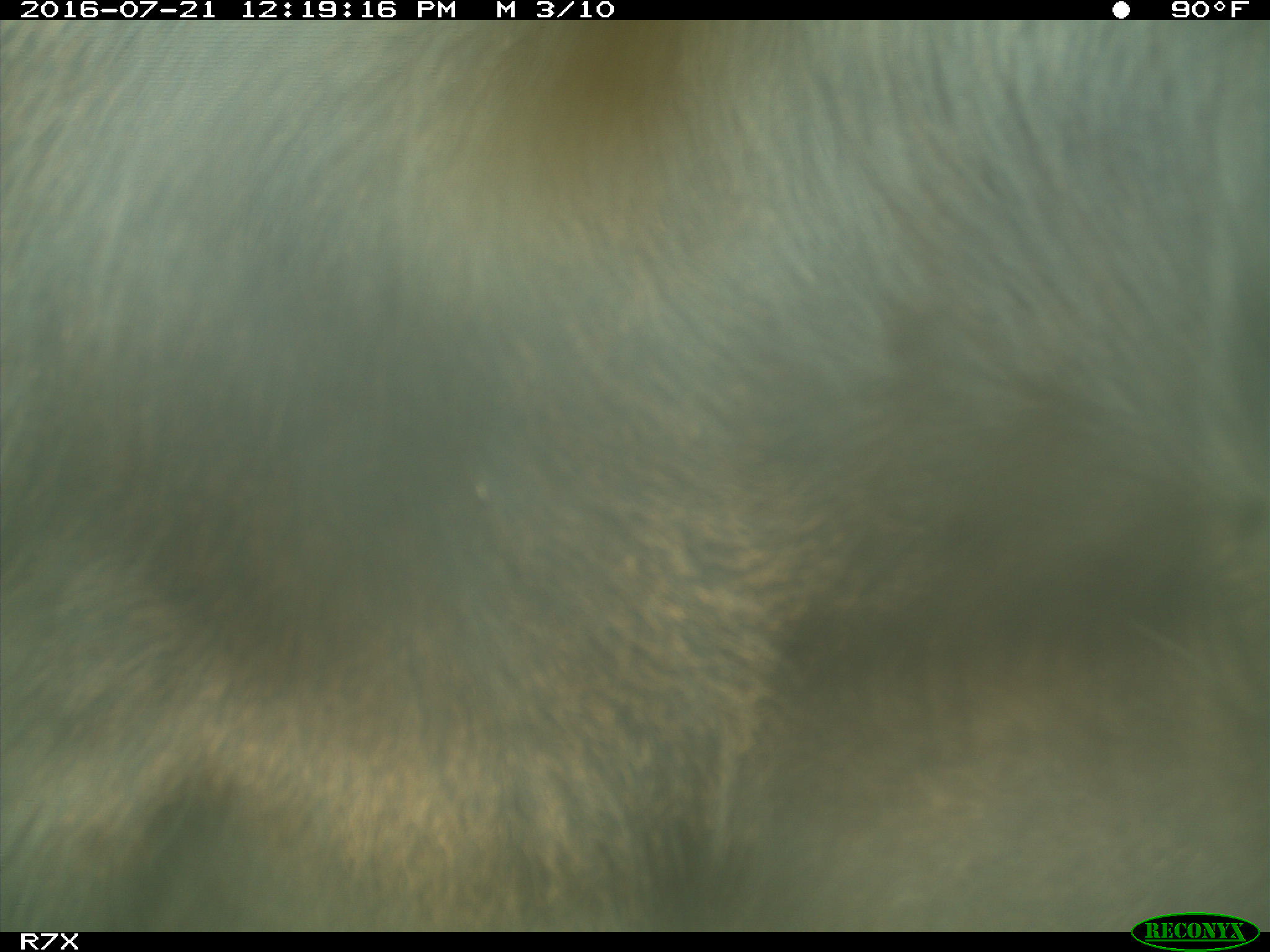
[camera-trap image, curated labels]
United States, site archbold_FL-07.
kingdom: Animalia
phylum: Chordata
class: Mammalia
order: Artiodactyla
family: Bovidae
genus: Bos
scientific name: Bos taurus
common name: domestic cow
Bos taurus (domestic cow).